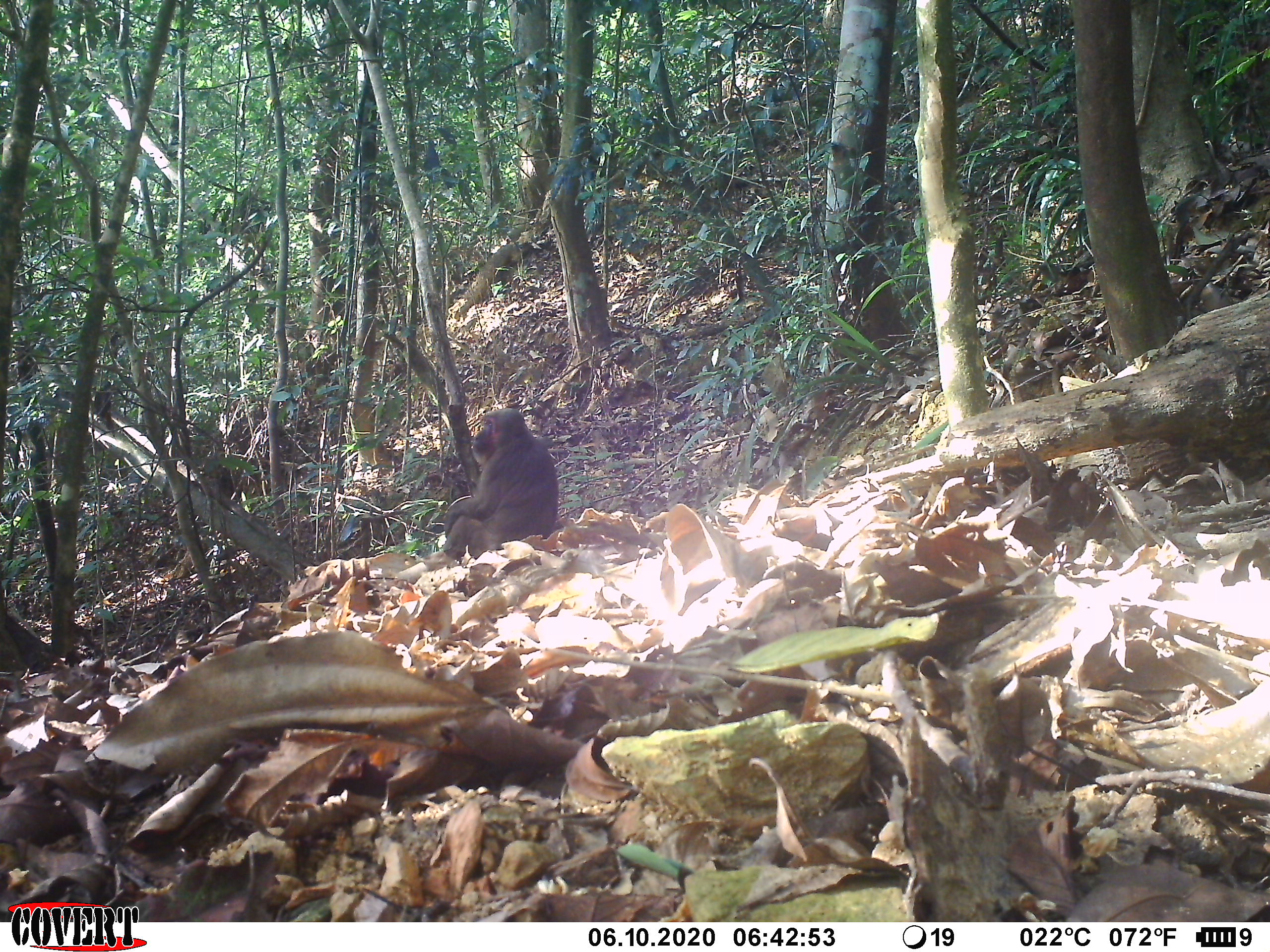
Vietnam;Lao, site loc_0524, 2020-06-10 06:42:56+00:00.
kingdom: Animalia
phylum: Chordata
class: Mammalia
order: Primates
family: Cercopithecidae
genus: Macaca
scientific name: Macaca arctoides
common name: stump-tailed macaque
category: stump tailed macaque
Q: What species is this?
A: Stump tailed macaque (stump-tailed macaque) (Macaca arctoides).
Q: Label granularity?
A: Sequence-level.